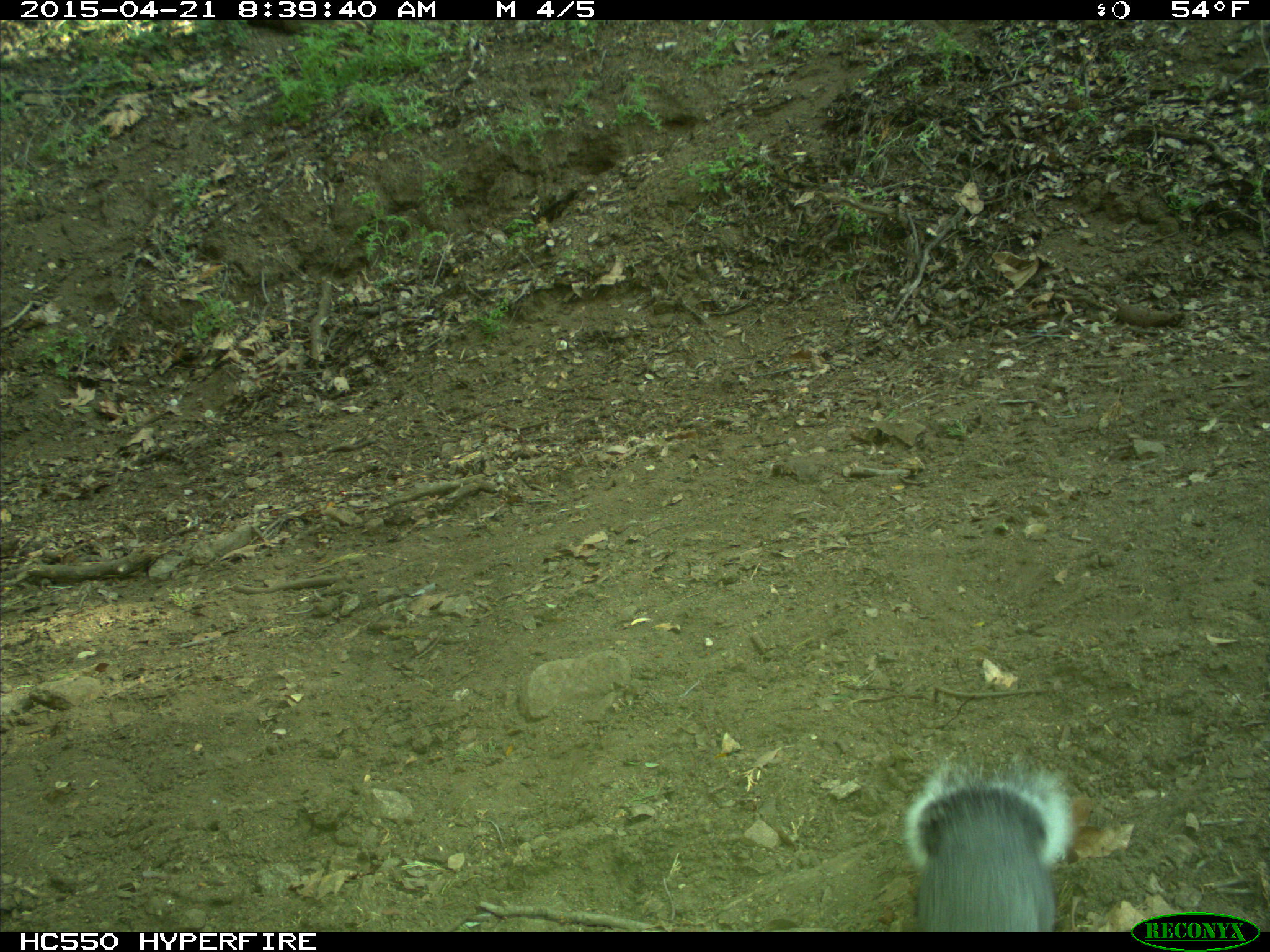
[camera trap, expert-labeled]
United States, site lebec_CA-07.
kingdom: Animalia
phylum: Chordata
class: Mammalia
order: Rodentia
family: Sciuridae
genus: Sciurus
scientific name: Sciurus carolinensis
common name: eastern gray squirrel